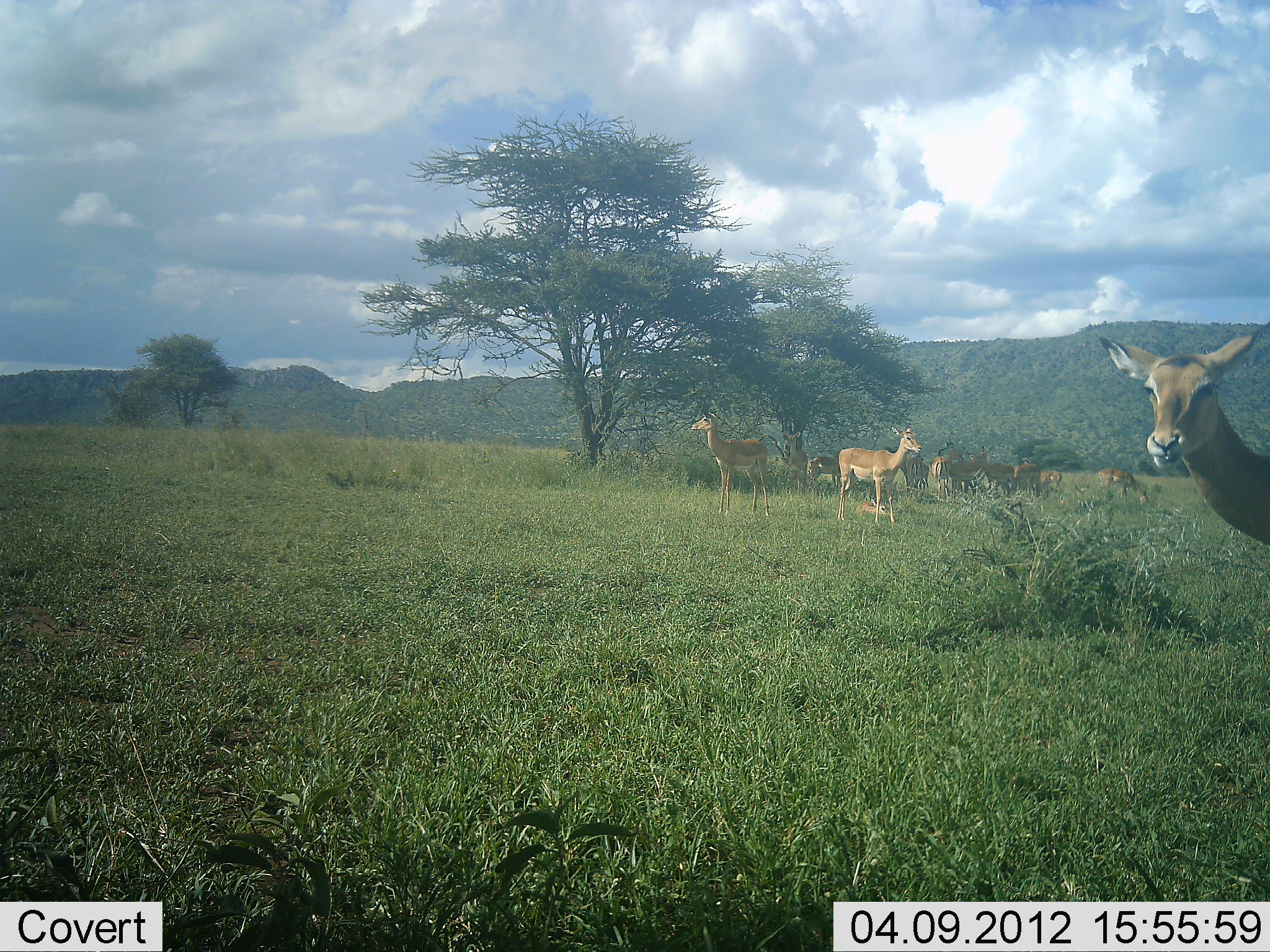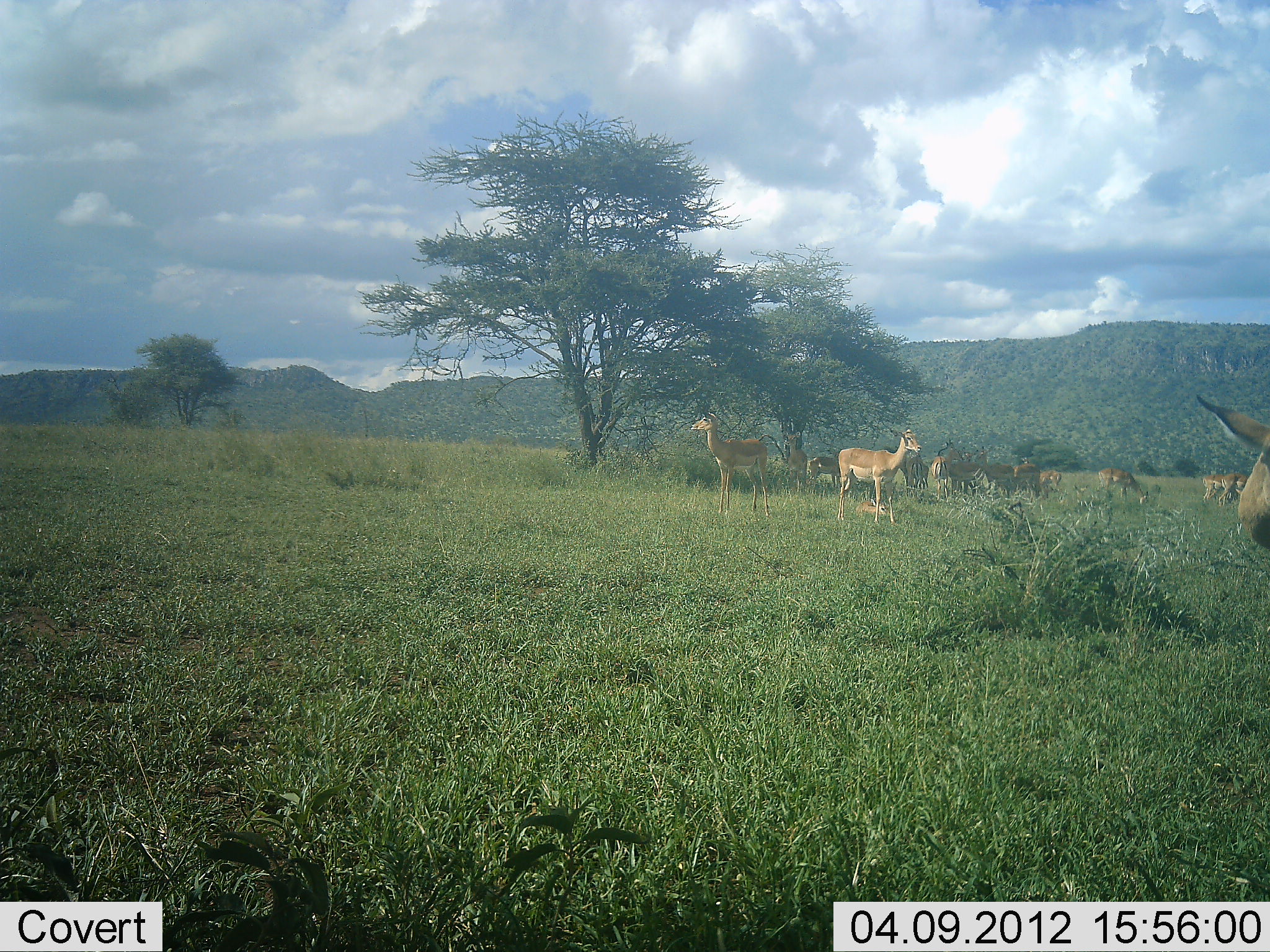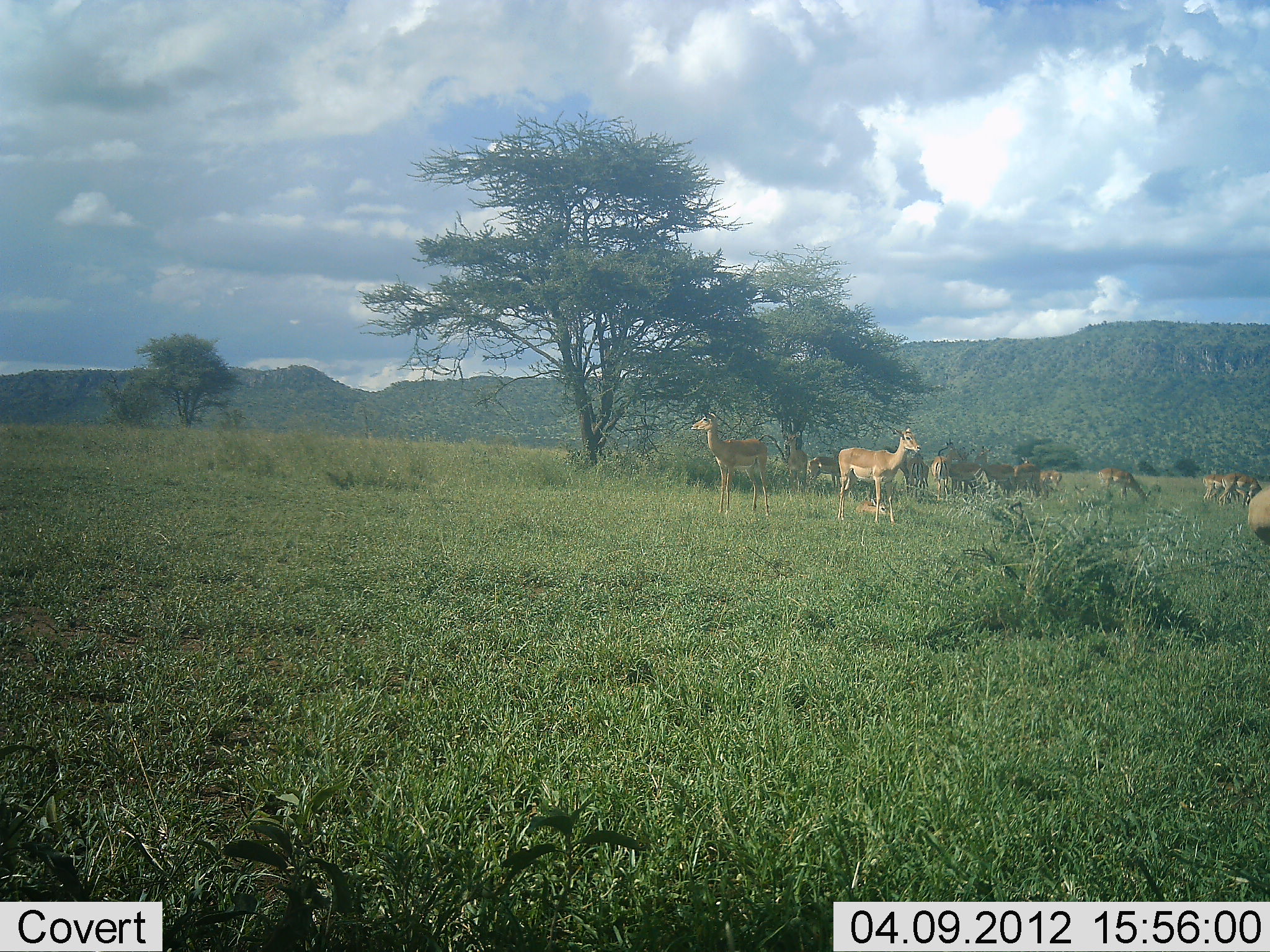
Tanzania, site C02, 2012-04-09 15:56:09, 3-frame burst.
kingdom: Animalia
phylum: Chordata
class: Mammalia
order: Artiodactyla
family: Bovidae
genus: Aepyceros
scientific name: Aepyceros melampus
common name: impala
Impala (Aepyceros melampus), count 11-50. Behavior (volunteer vote fractions): standing 87%, resting 40%, moving 20%, interacting 0%. Young present (vote fraction): 13%. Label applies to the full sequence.